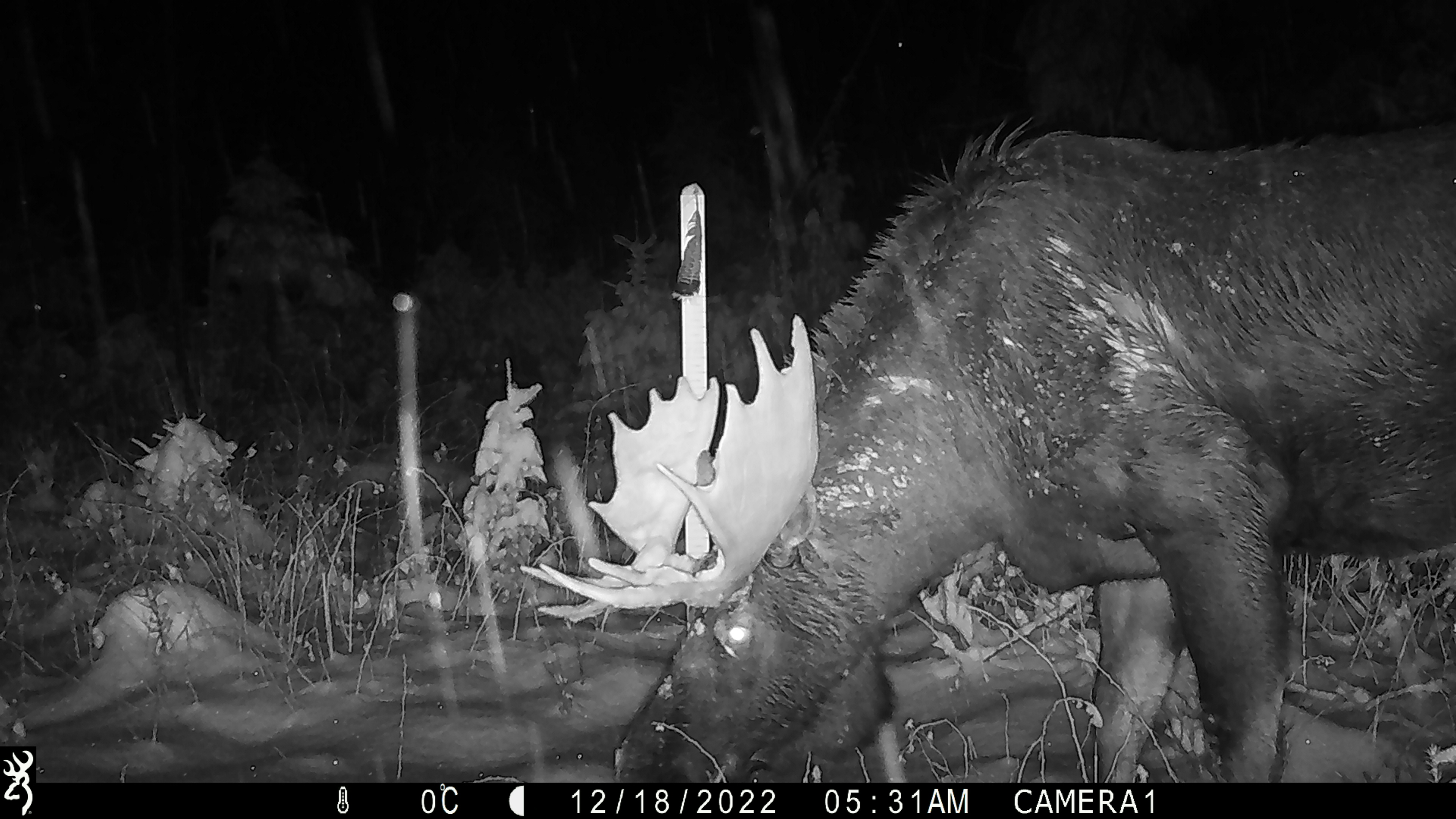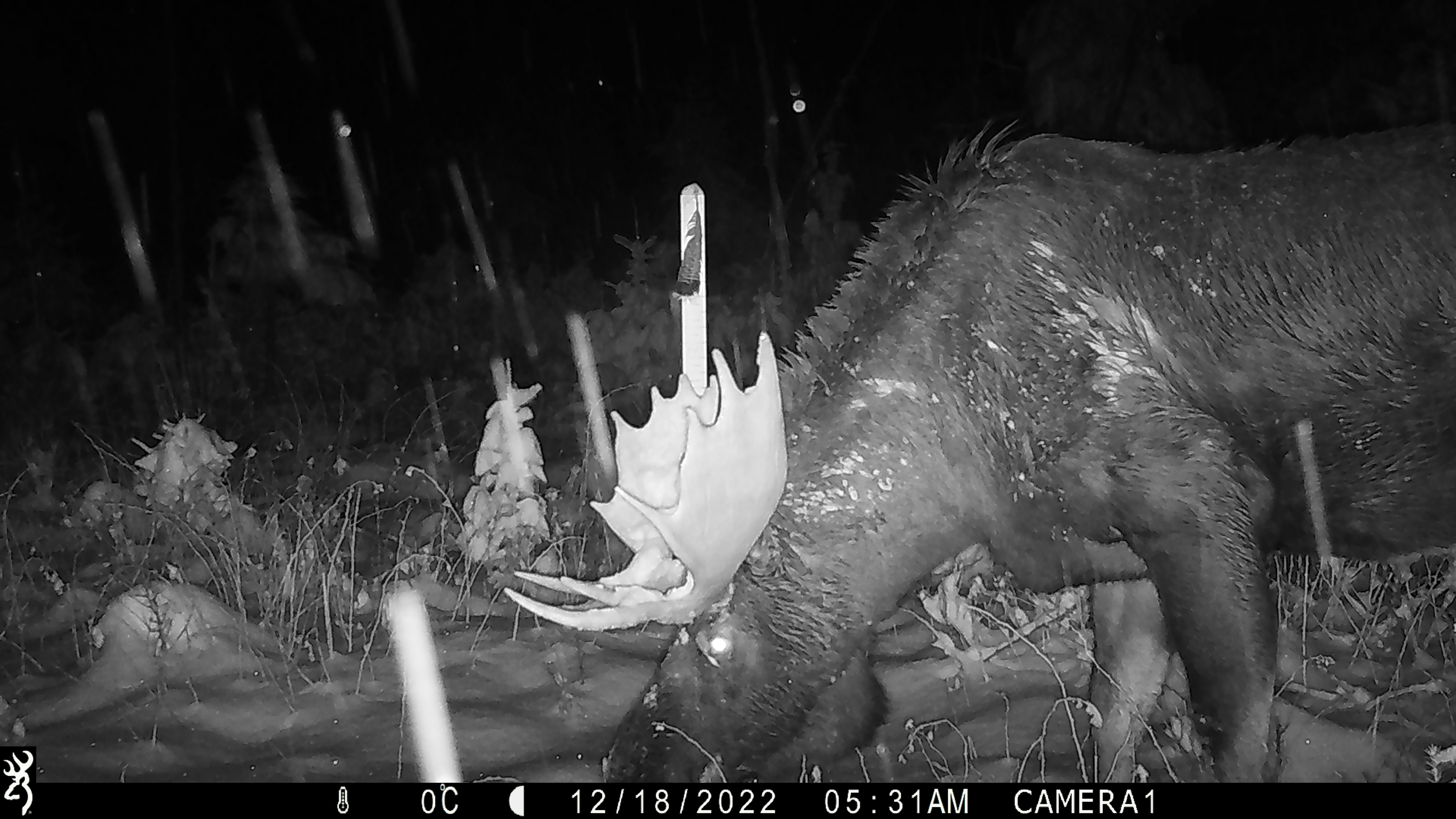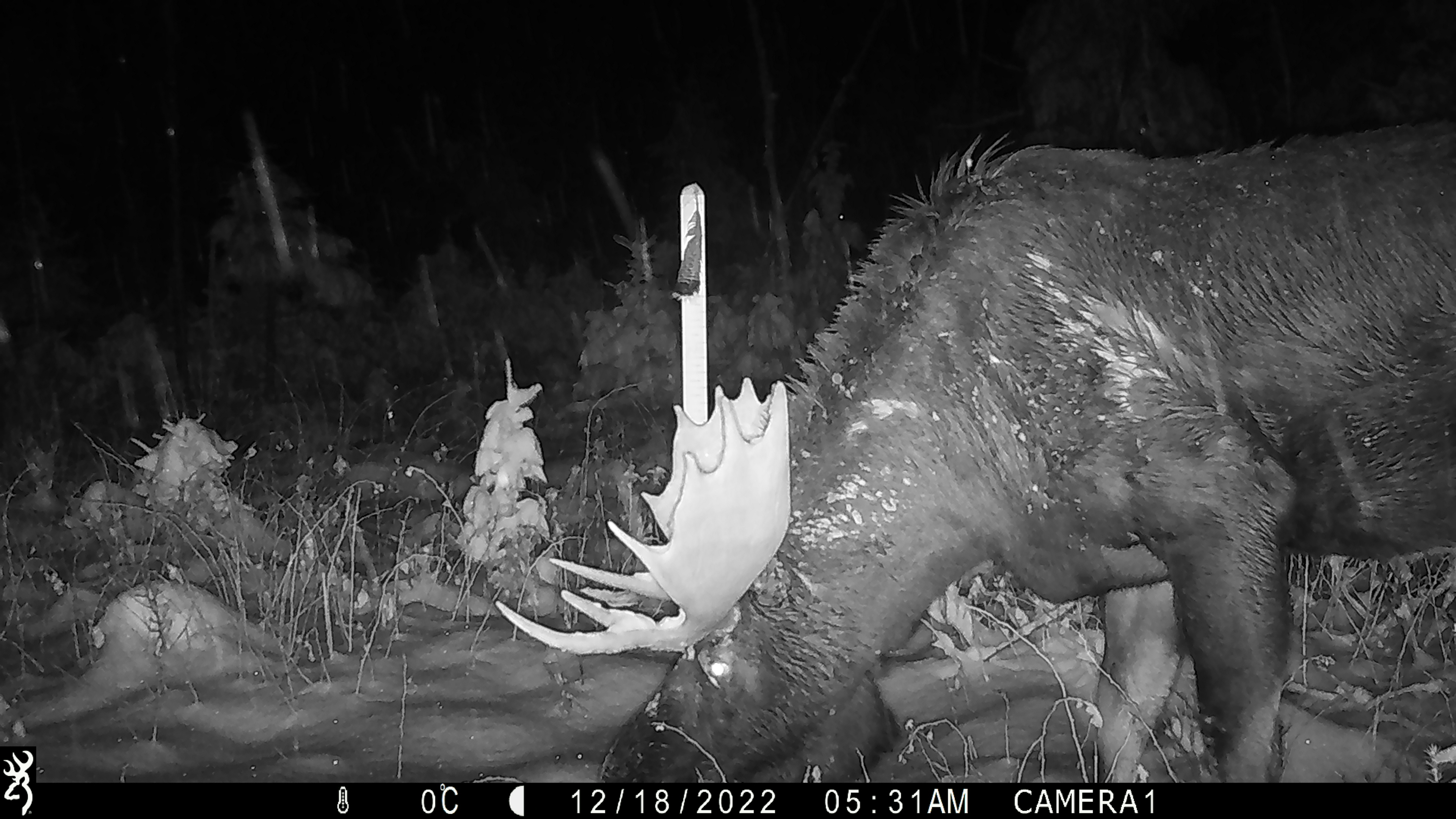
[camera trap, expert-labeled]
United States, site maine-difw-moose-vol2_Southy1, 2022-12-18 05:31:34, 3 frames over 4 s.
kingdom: Animalia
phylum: Chordata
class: Mammalia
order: Artiodactyla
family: Cervidae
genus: Alces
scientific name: Alces alces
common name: moose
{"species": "moose (Alces alces)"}